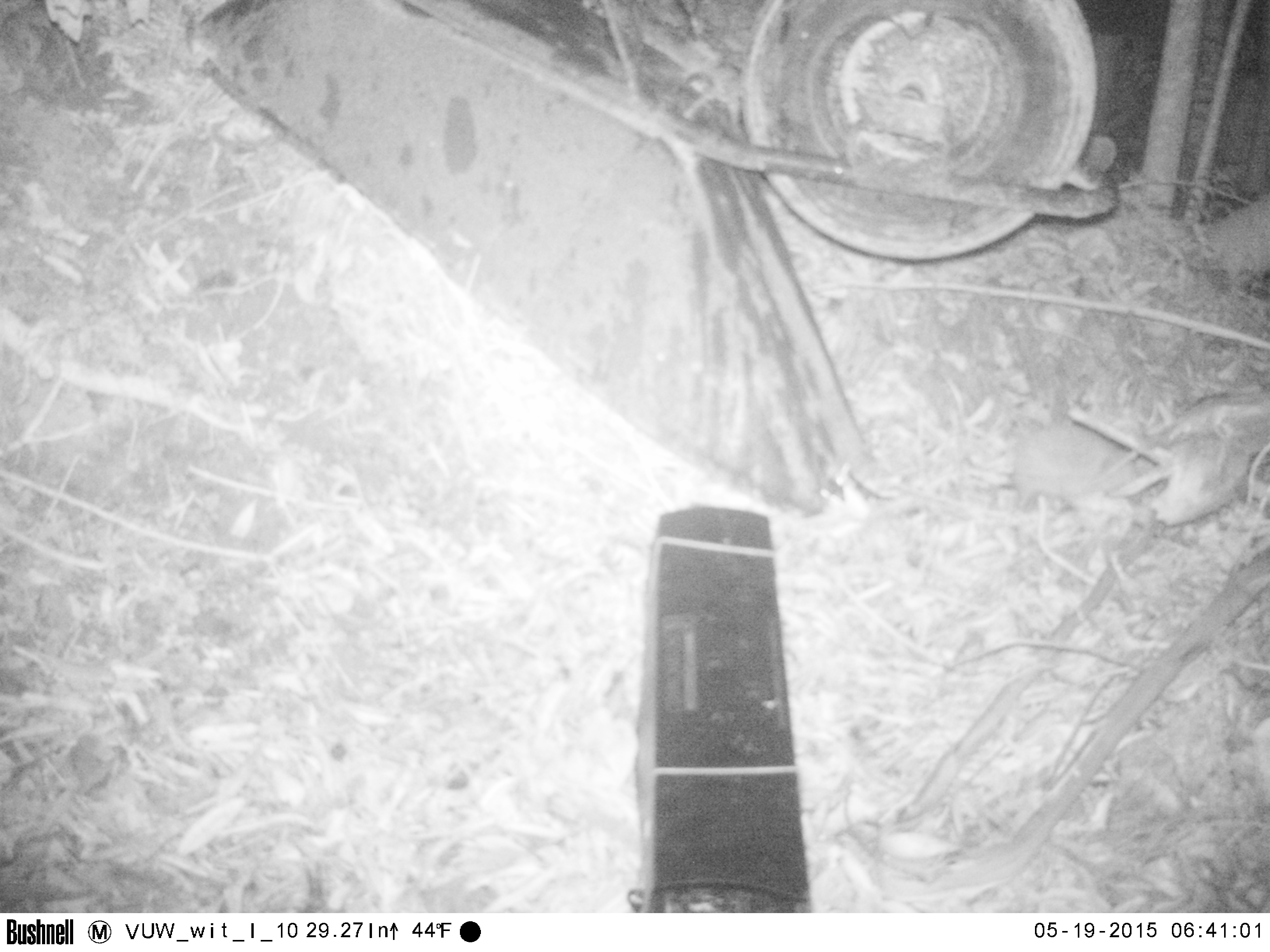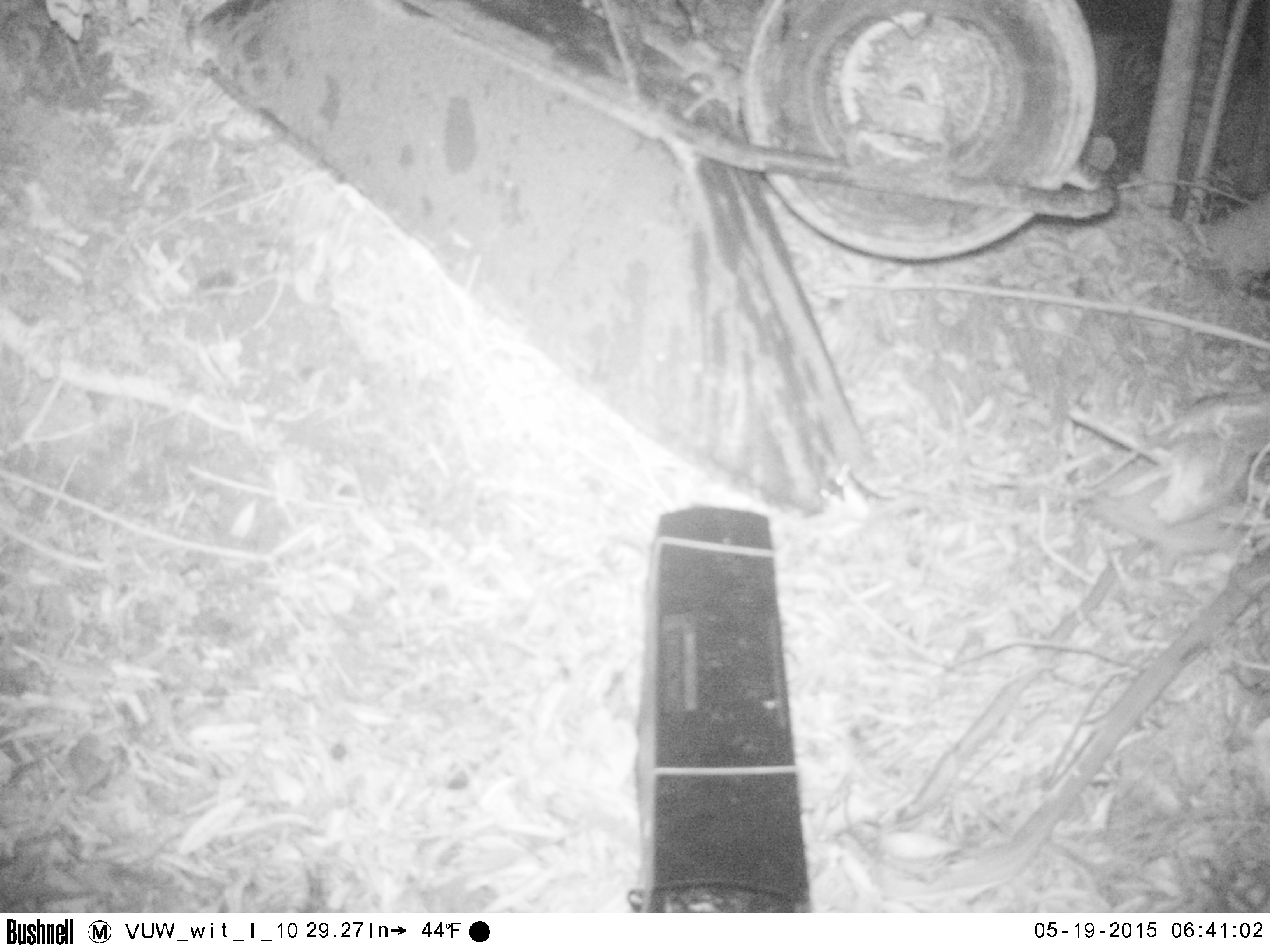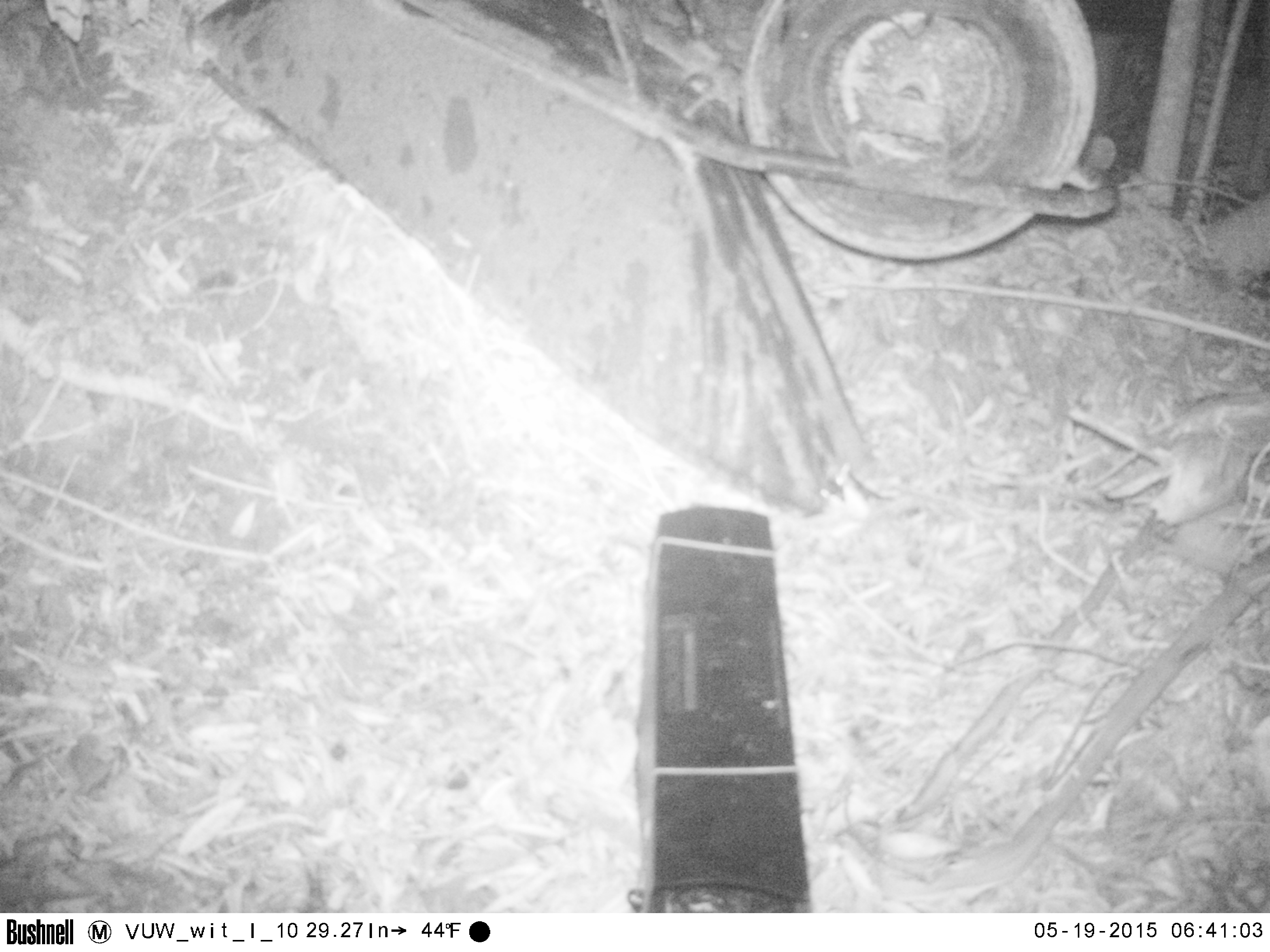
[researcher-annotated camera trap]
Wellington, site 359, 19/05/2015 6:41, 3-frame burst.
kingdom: Animalia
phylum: Chordata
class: Mammalia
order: Eulipotyphla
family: Erinaceidae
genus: Erinaceus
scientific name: Erinaceus europaeus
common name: hedgehog